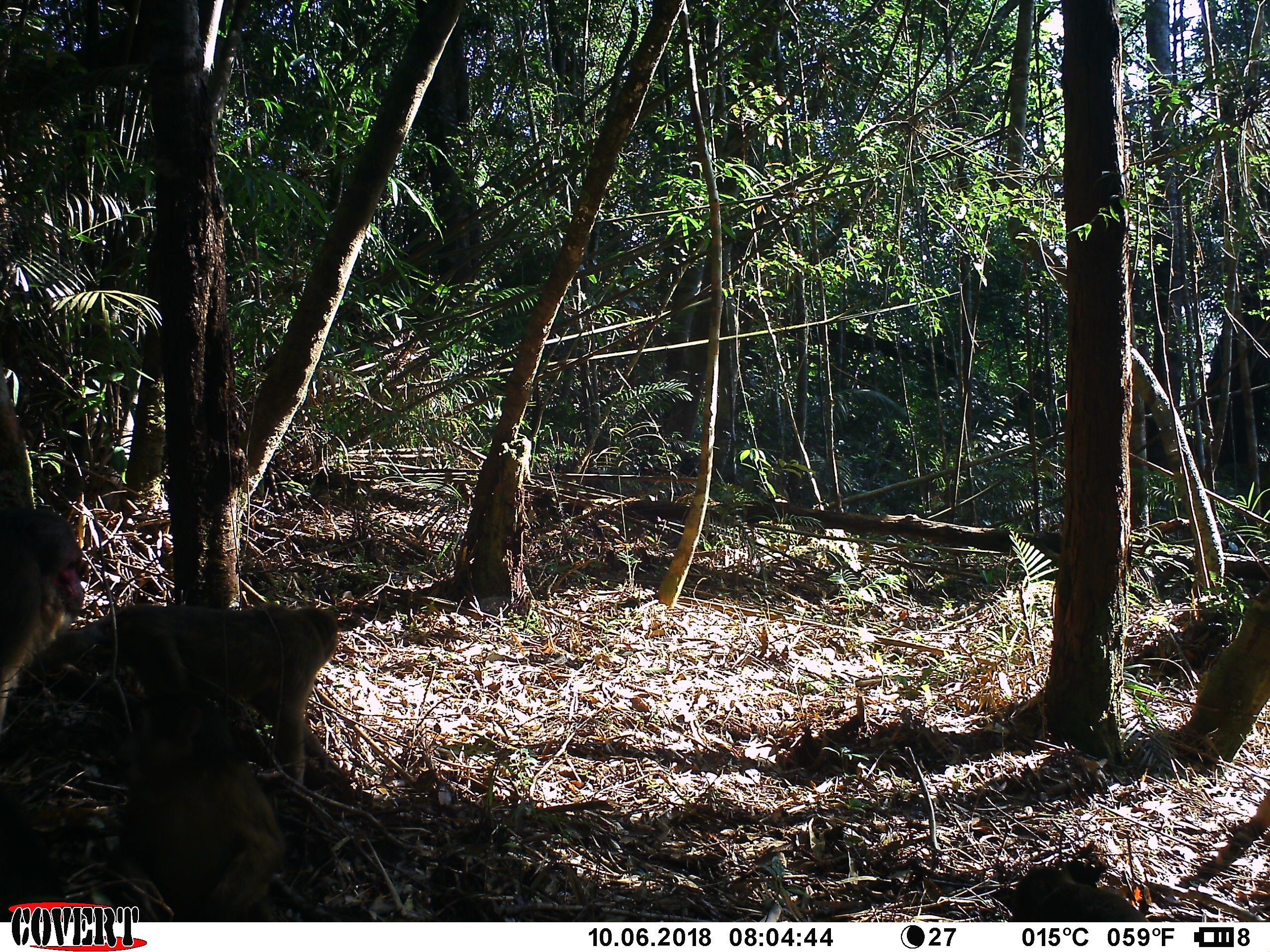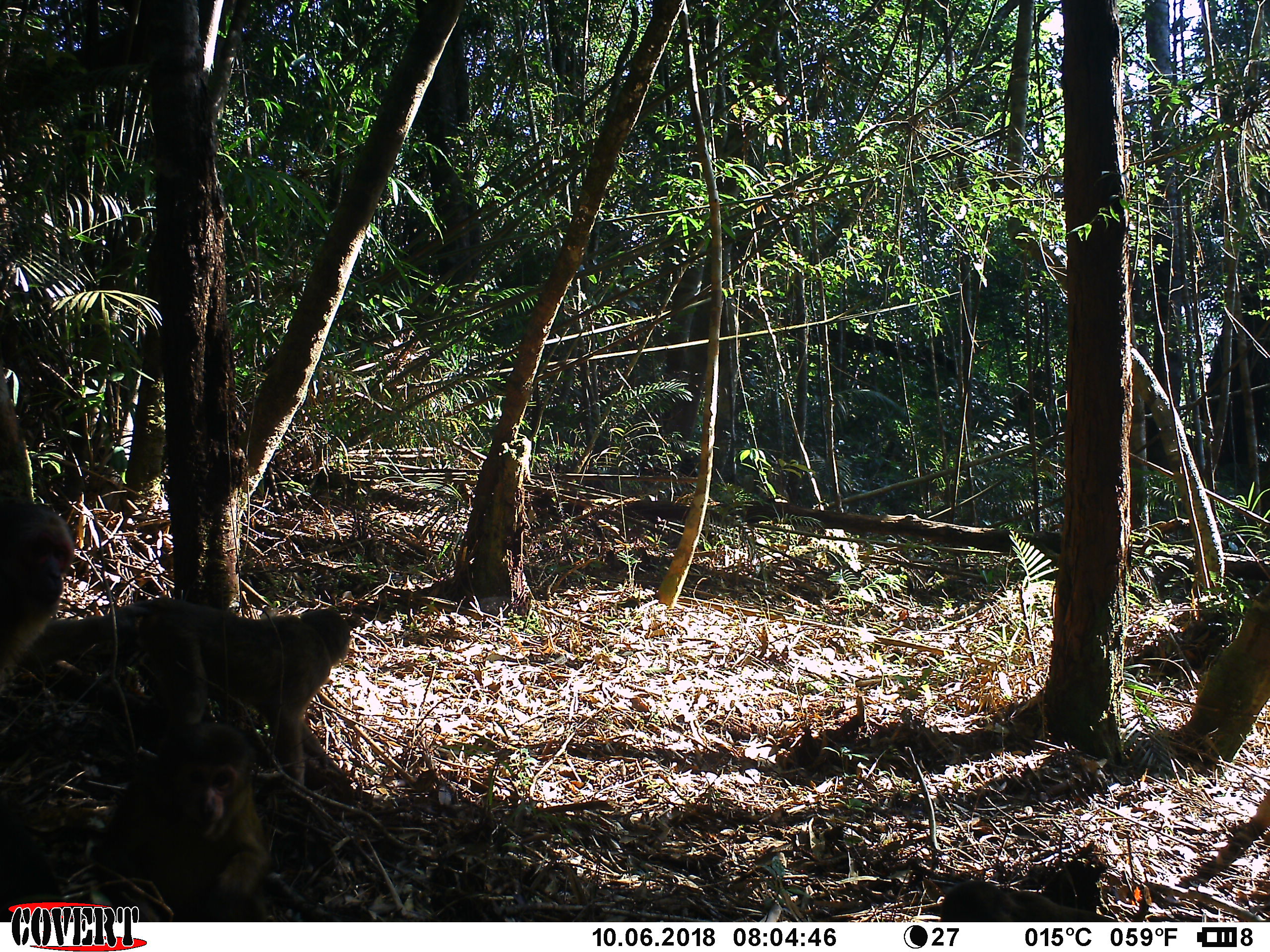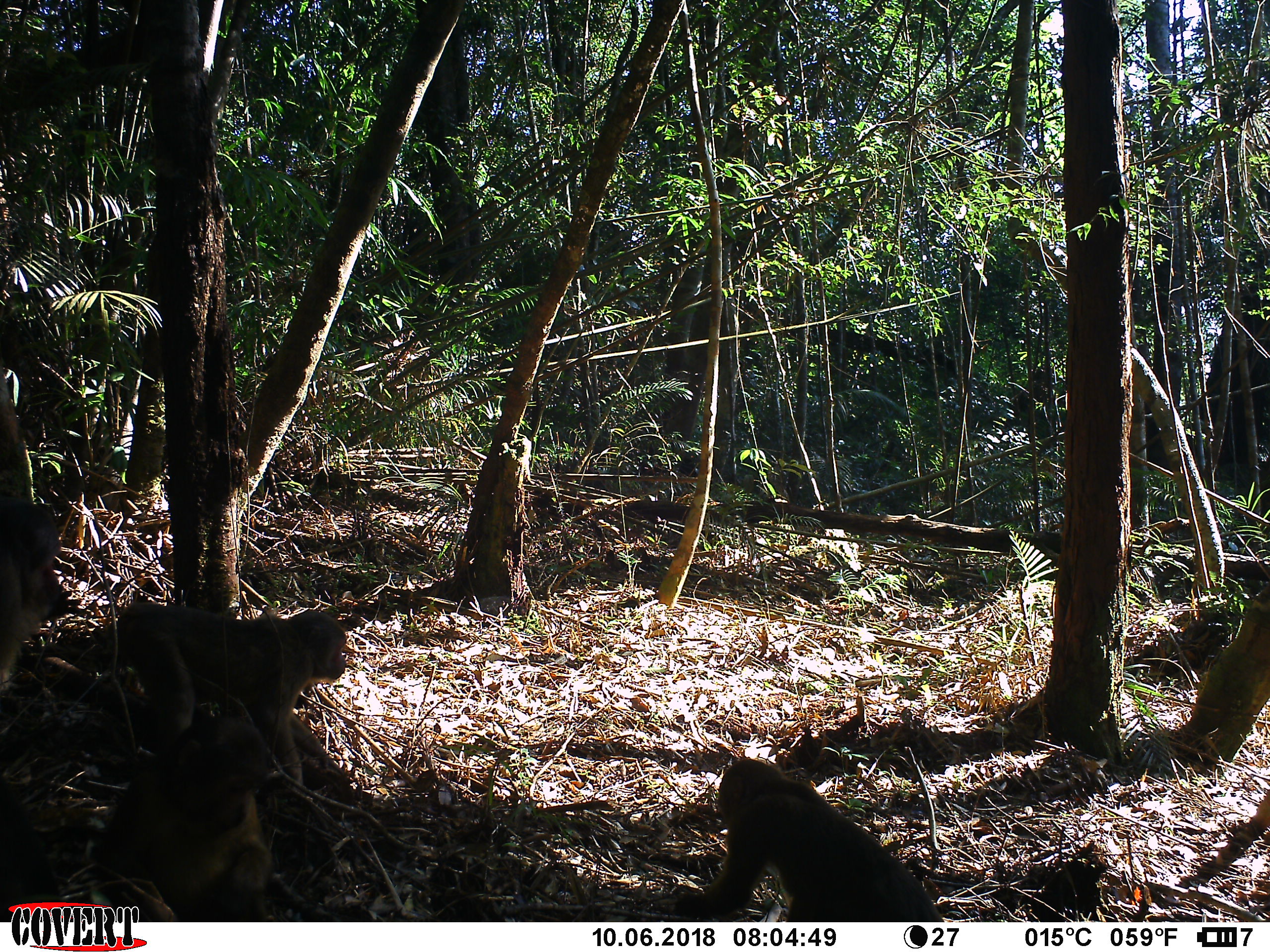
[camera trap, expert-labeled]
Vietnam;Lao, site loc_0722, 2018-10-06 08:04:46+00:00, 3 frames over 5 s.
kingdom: Animalia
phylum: Chordata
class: Mammalia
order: Primates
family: Cercopithecidae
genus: Macaca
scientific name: Macaca arctoides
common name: stump-tailed macaque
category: stump tailed macaque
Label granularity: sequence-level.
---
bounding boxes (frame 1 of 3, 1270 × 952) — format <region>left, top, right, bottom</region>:
stump tailed macaque: <region>72, 600, 361, 789</region>; <region>103, 687, 284, 922</region>; <region>0, 505, 92, 734</region>; <region>1009, 861, 1149, 922</region>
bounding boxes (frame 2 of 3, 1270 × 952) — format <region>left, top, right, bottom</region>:
stump tailed macaque: <region>128, 596, 355, 785</region>; <region>92, 726, 271, 922</region>; <region>0, 491, 75, 699</region>; <region>939, 878, 1116, 922</region>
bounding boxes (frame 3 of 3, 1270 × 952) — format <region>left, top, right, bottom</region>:
stump tailed macaque: <region>678, 755, 943, 922</region>; <region>115, 599, 350, 787</region>; <region>94, 710, 272, 922</region>; <region>0, 497, 71, 690</region>